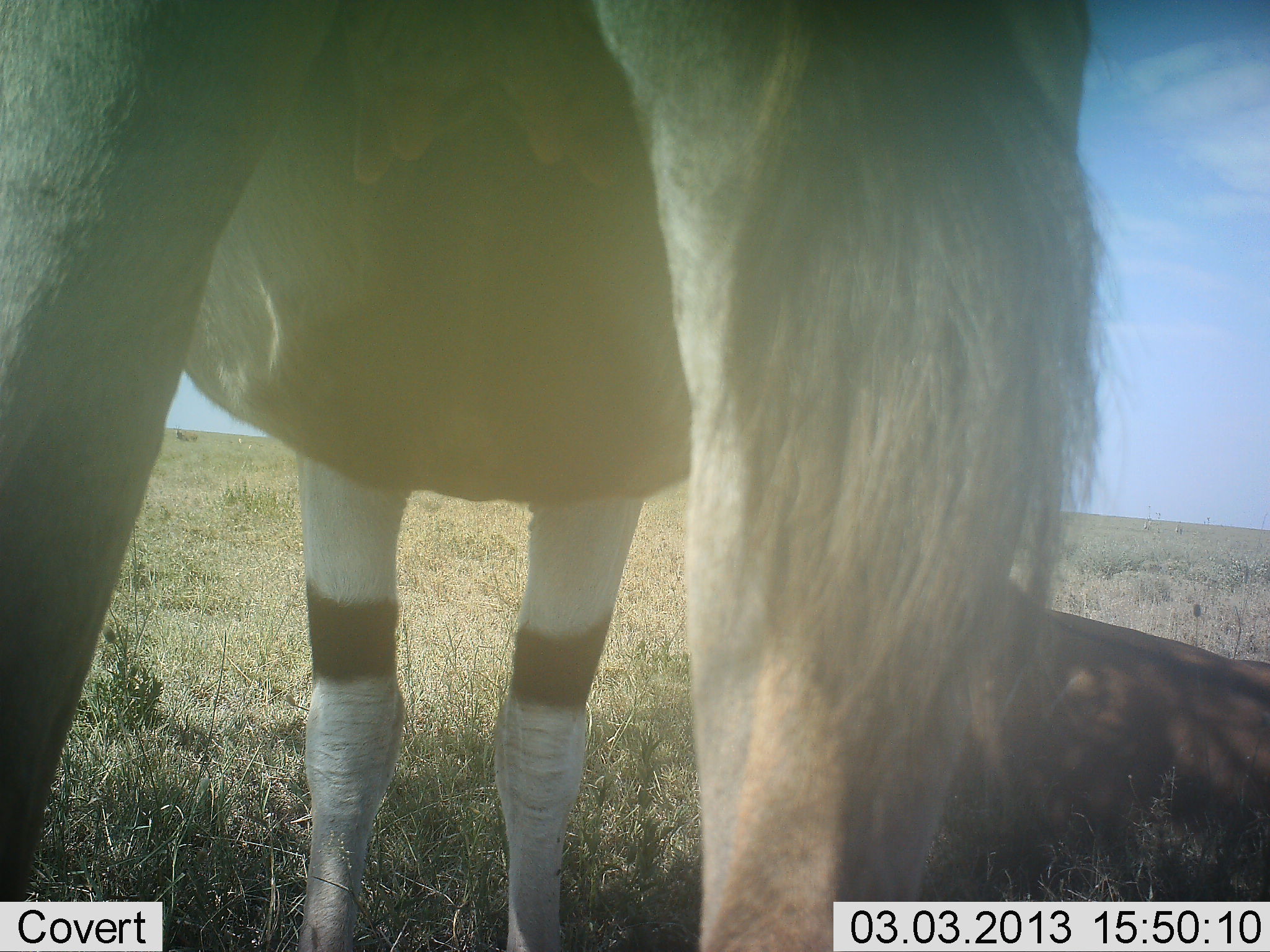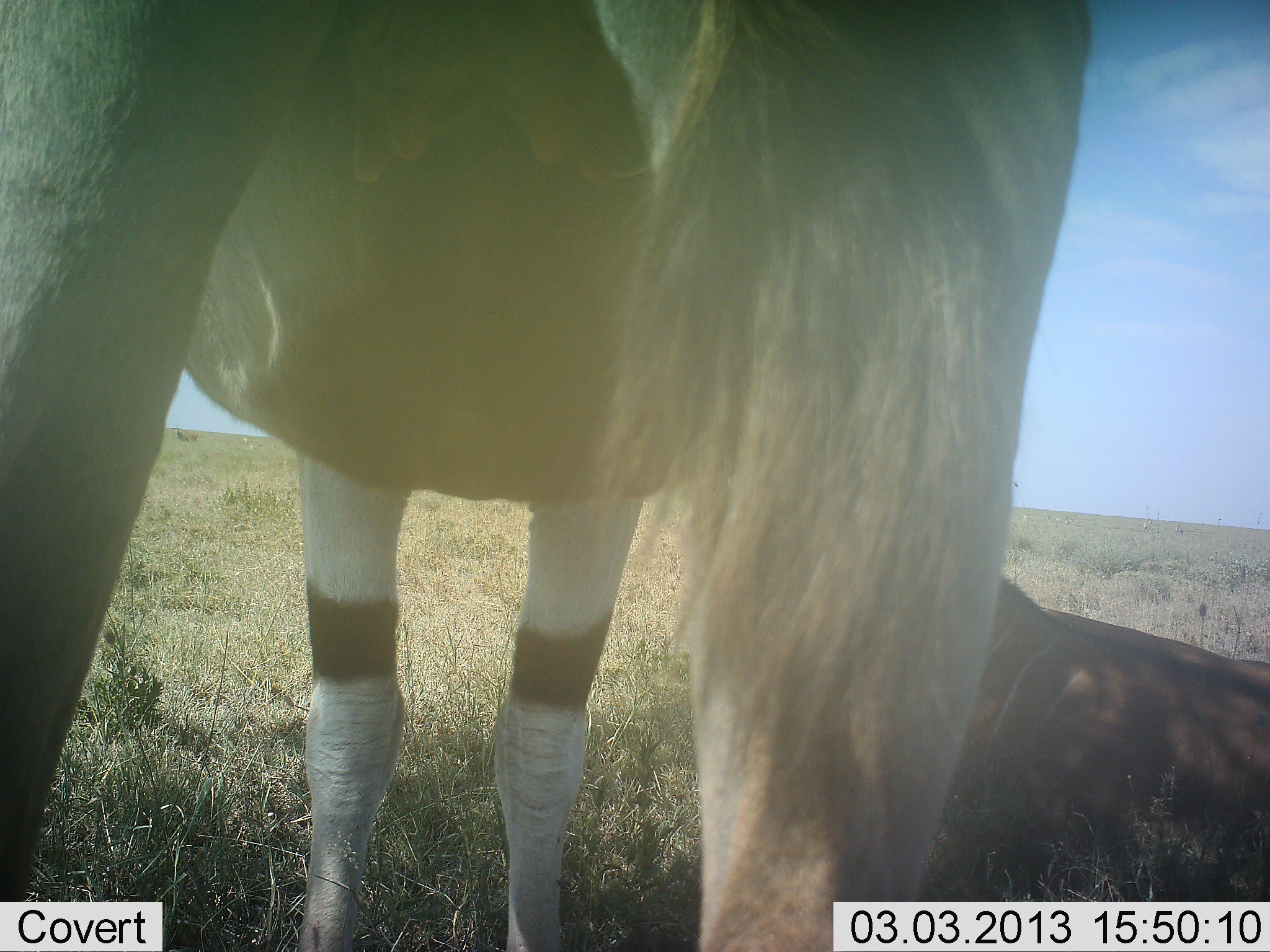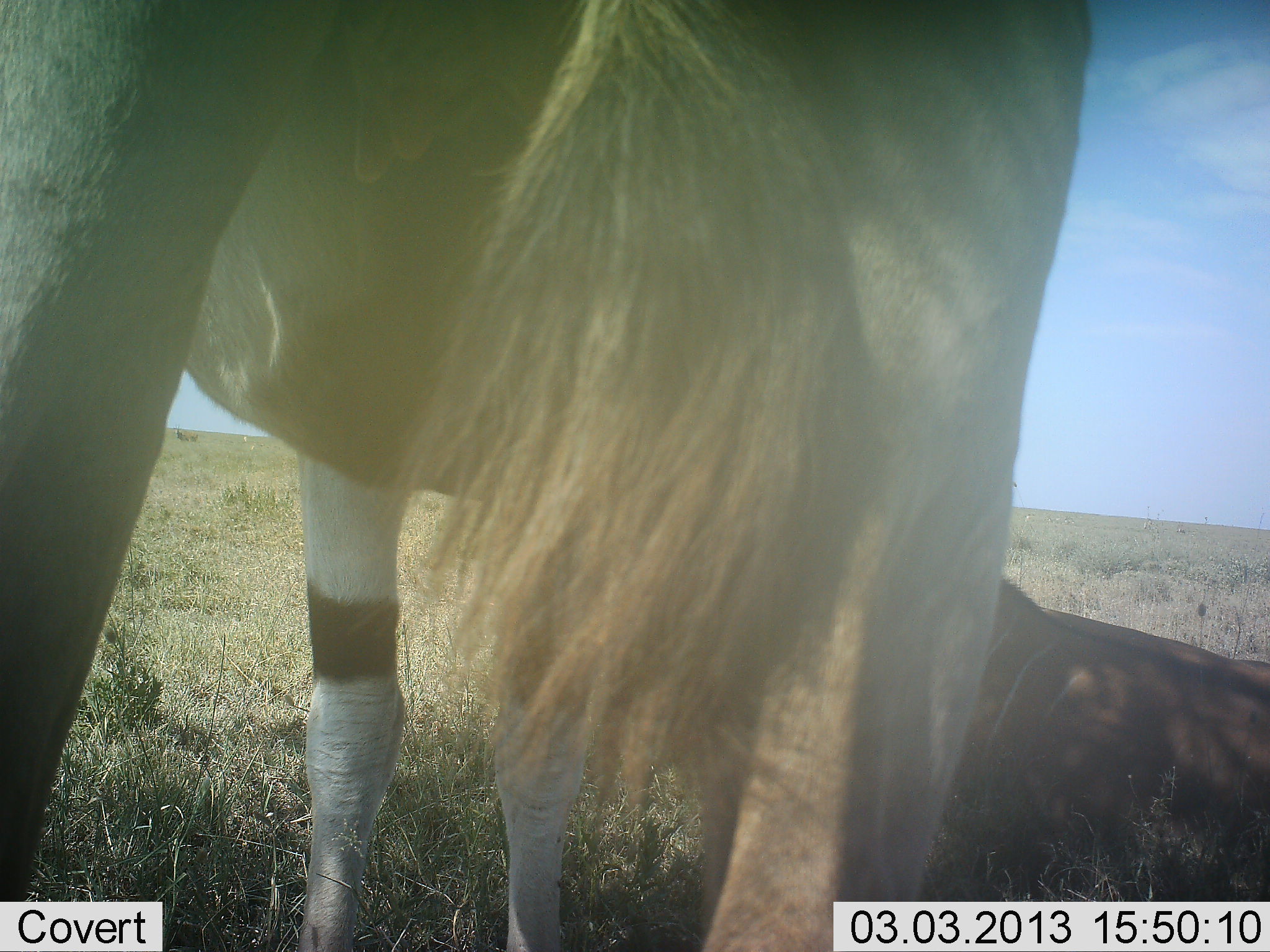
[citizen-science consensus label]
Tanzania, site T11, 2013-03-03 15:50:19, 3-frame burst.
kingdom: Animalia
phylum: Chordata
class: Mammalia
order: Artiodactyla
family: Bovidae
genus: Tragelaphus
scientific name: Tragelaphus oryx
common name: eland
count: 2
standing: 93%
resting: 86%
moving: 0%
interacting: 0%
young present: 7%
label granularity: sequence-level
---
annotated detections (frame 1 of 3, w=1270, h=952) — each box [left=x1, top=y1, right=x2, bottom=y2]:
animal: [left=1, top=0, right=1119, bottom=951]; [left=953, top=576, right=1270, bottom=878]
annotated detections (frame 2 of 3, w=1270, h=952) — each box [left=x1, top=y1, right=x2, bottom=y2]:
animal: [left=1, top=1, right=1096, bottom=952]; [left=953, top=576, right=1270, bottom=878]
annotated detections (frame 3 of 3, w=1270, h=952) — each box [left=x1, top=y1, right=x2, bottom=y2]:
animal: [left=2, top=1, right=1095, bottom=952]; [left=953, top=576, right=1270, bottom=848]